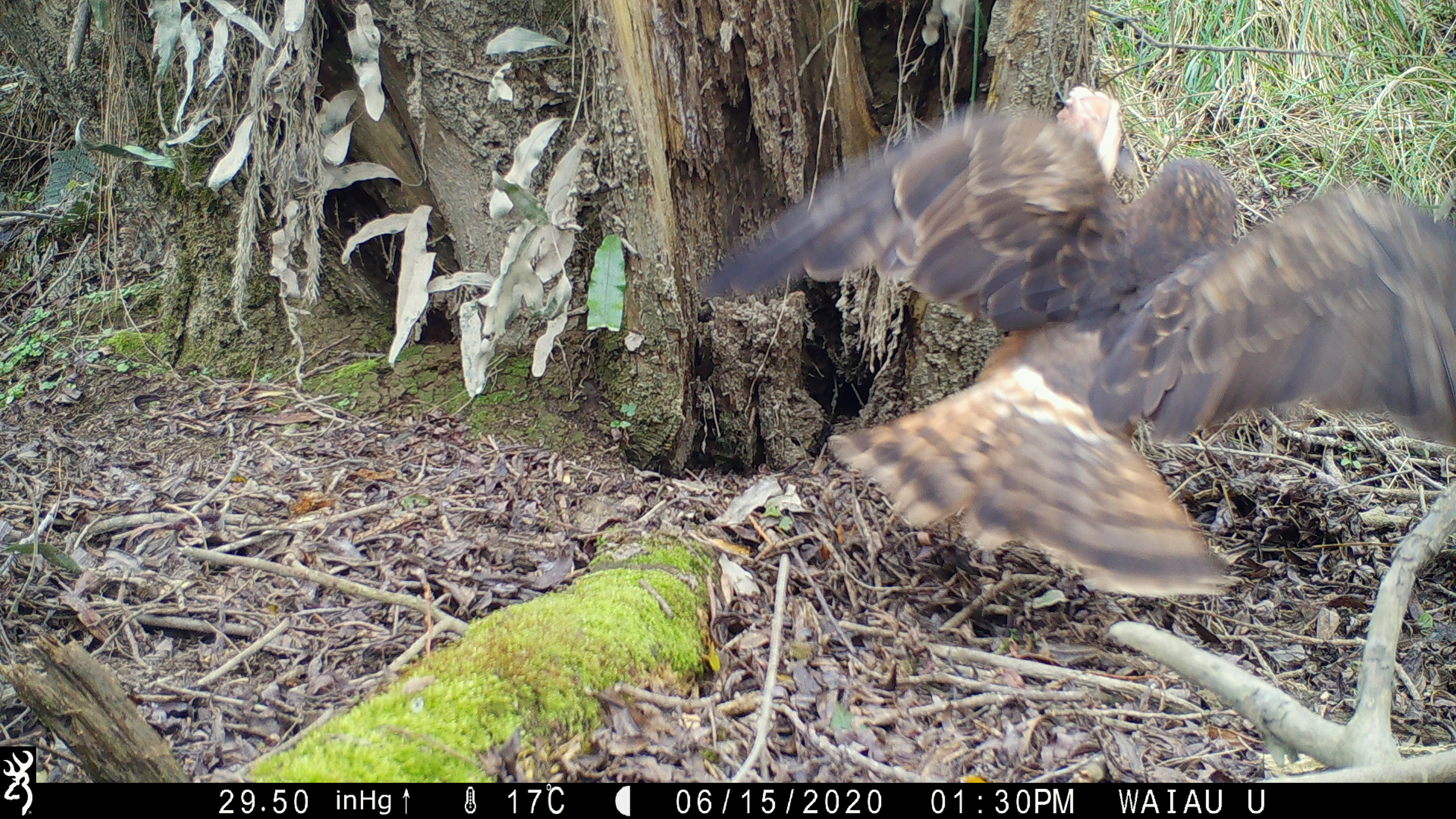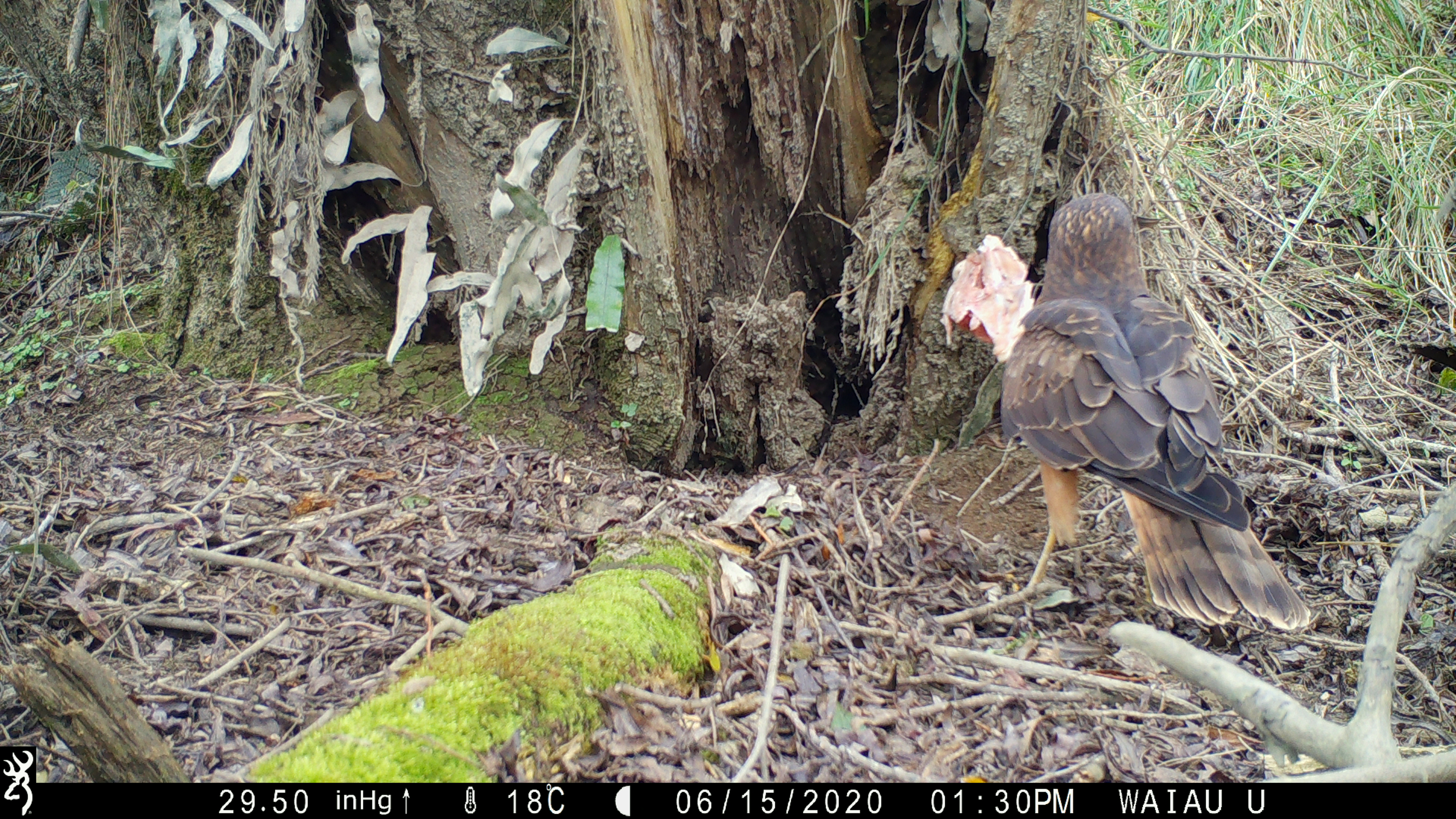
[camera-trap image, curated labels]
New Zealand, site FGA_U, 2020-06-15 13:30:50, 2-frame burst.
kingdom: Animalia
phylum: Chordata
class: Aves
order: Accipitriformes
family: Accipitridae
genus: Circus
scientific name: Circus approximans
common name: swamp harrier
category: harrier